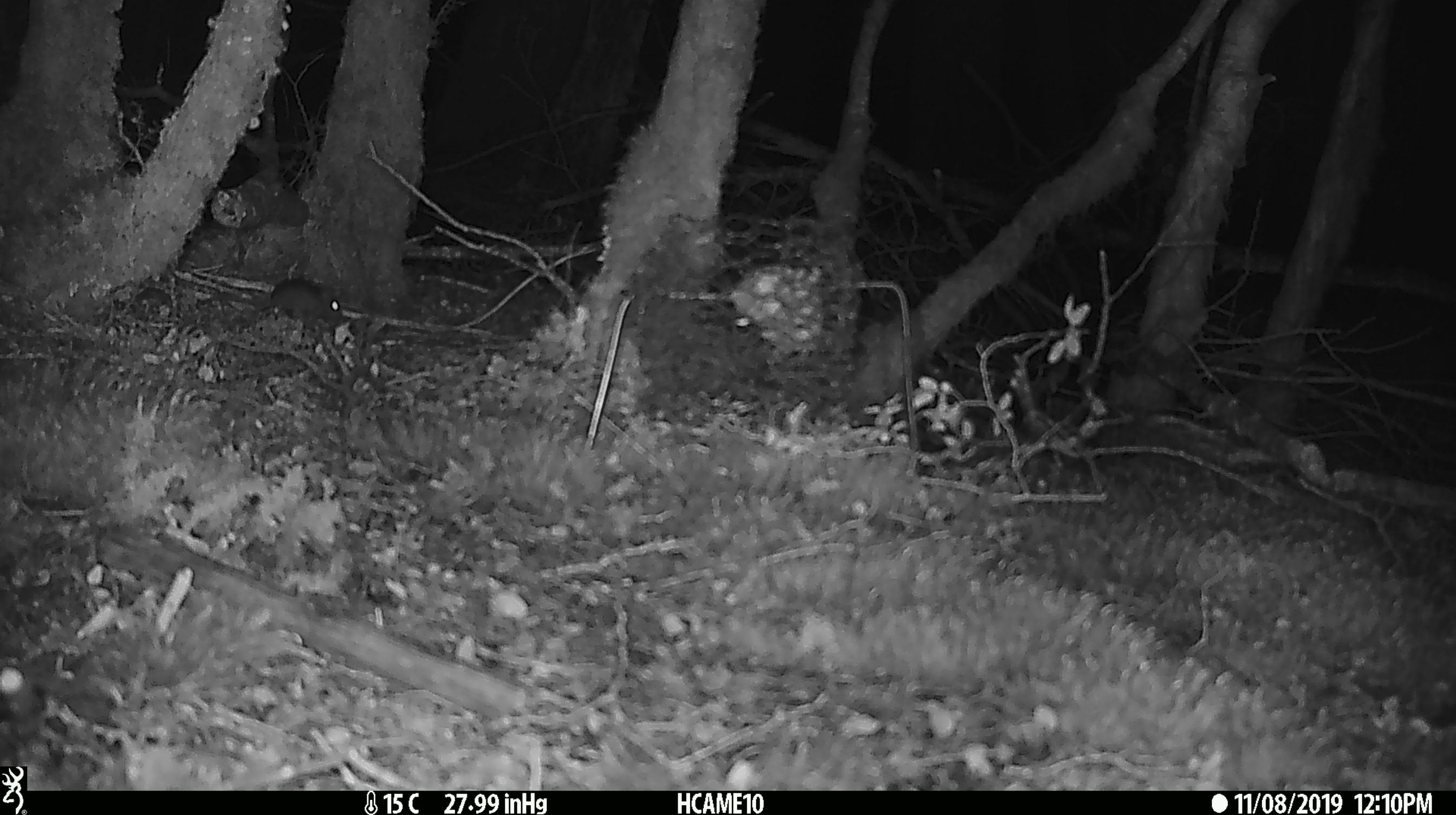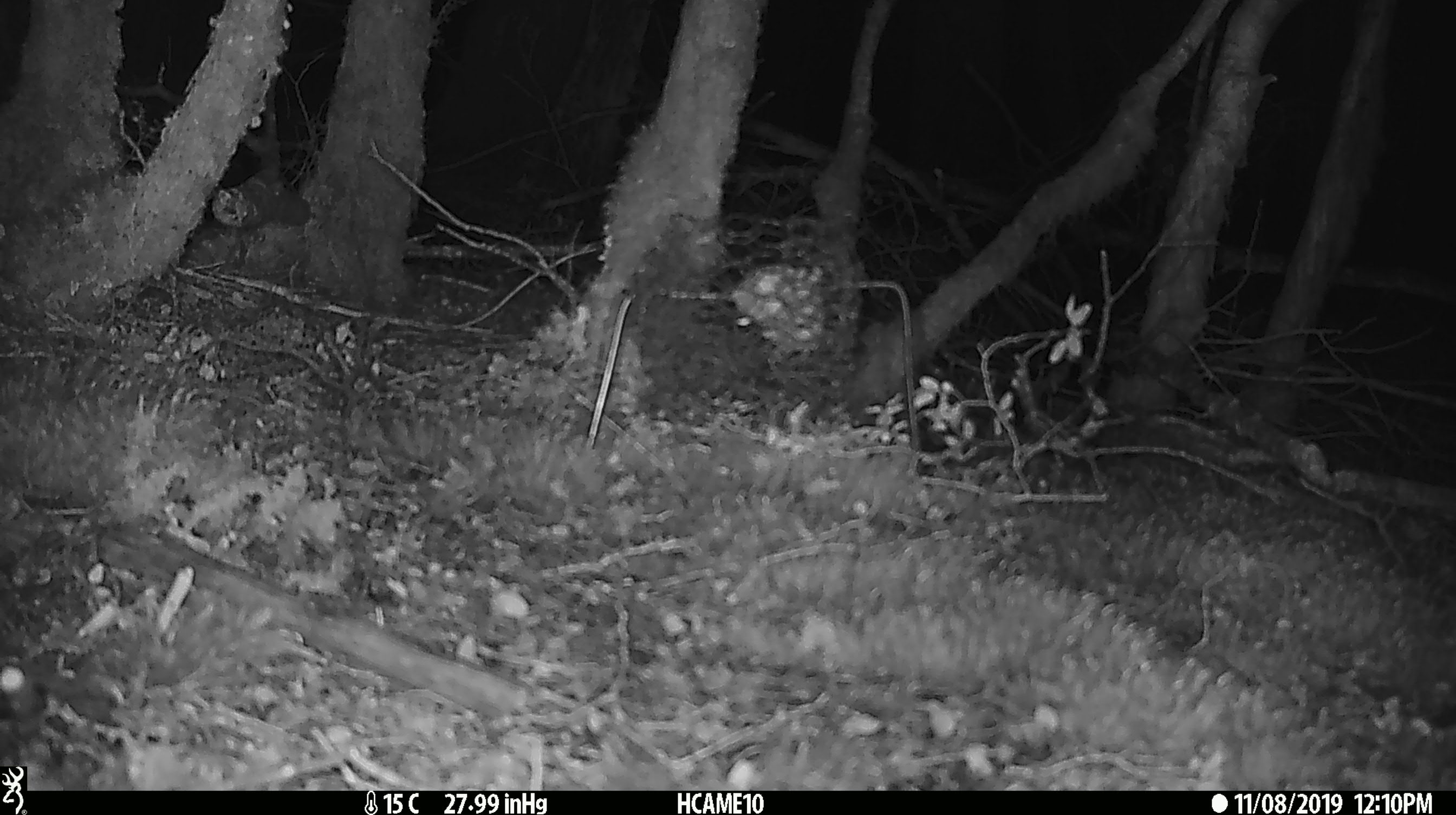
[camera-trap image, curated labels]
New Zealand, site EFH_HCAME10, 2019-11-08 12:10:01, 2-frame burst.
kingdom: Animalia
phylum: Chordata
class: Mammalia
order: Rodentia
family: Muridae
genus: Mus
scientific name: Mus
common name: mouse